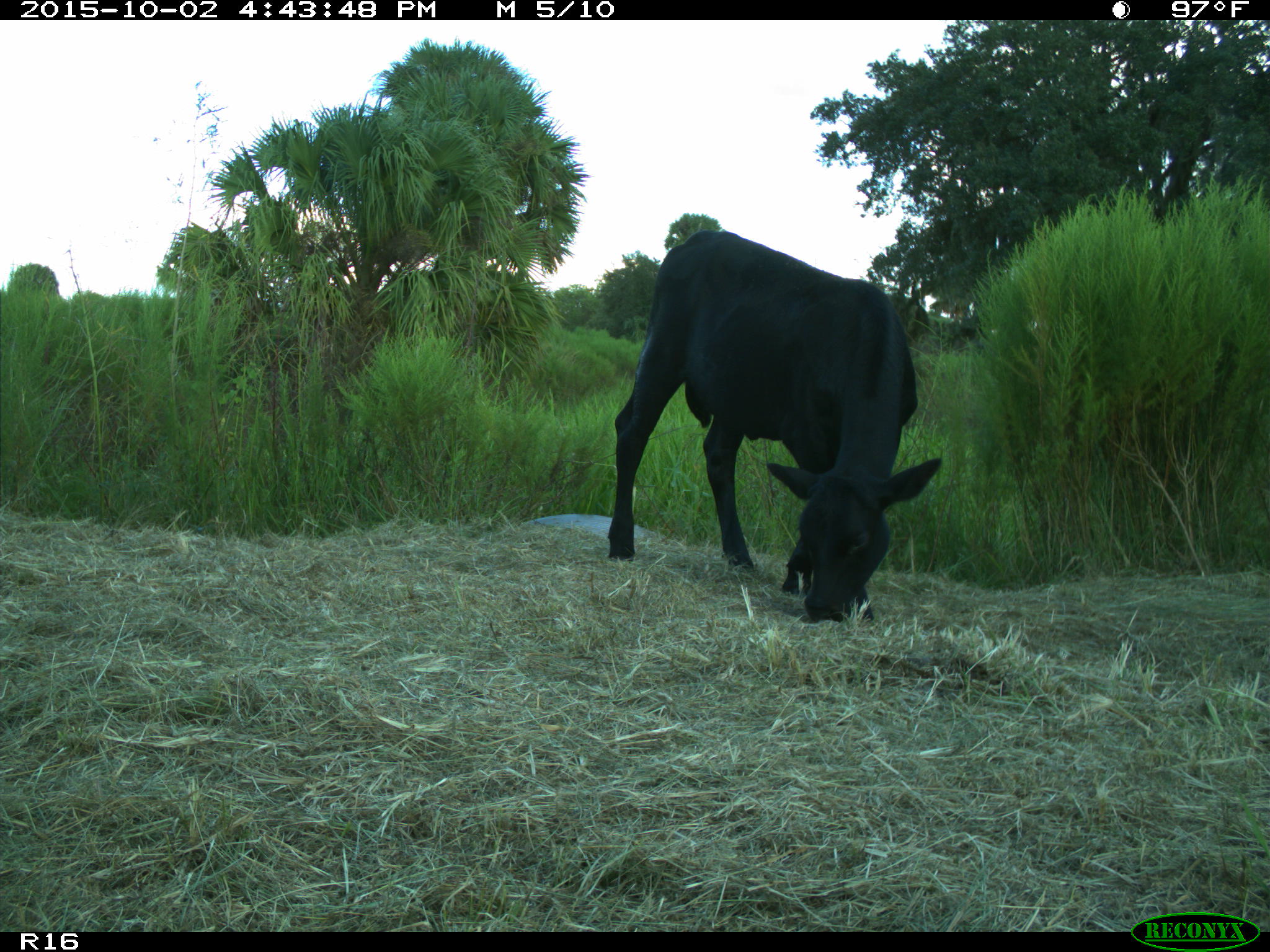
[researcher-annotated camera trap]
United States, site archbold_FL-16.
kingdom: Animalia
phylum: Chordata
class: Mammalia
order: Artiodactyla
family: Bovidae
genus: Bos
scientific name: Bos taurus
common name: domestic cow